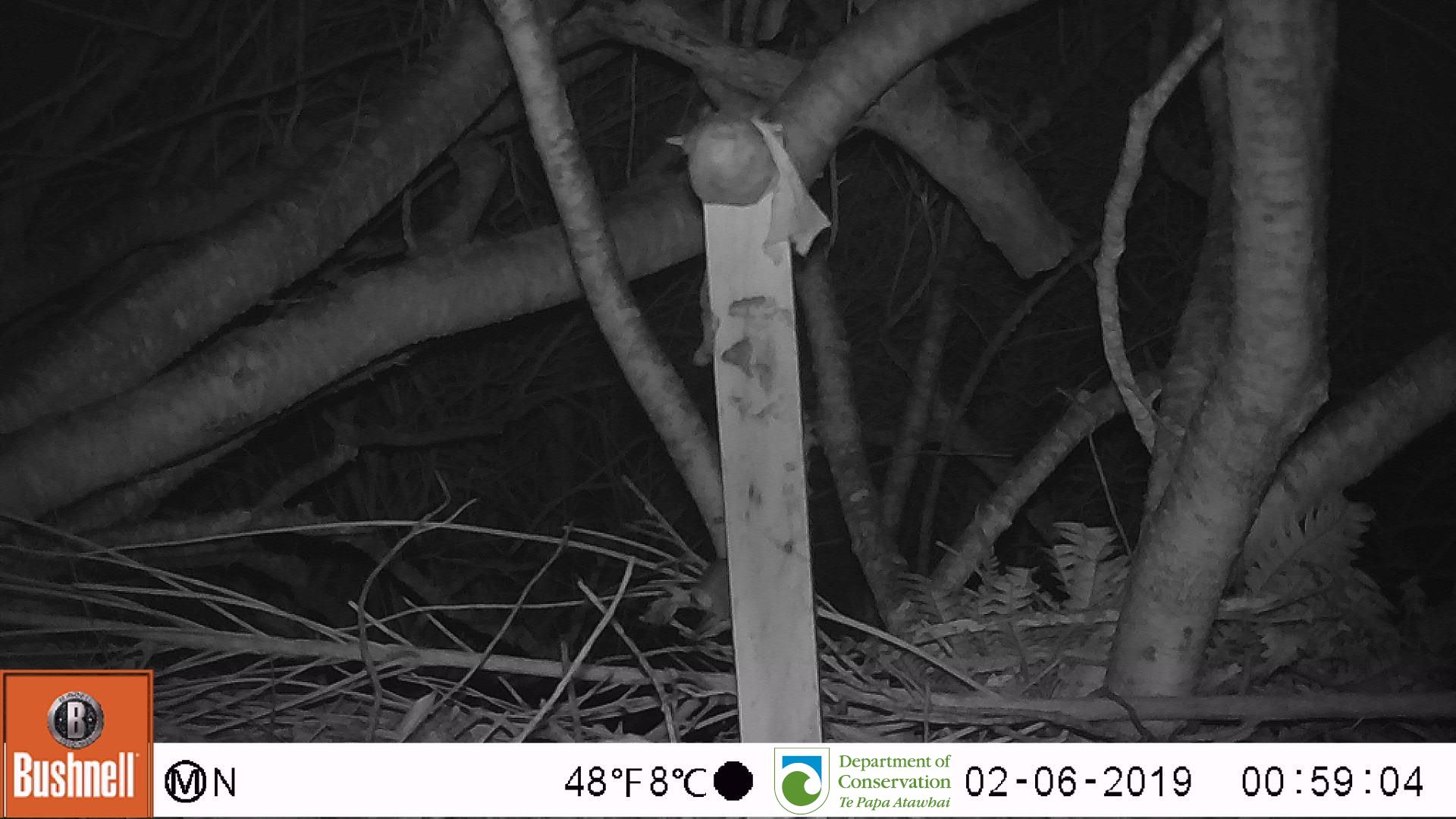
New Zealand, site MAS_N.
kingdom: Animalia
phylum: Chordata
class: Mammalia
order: Rodentia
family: Muridae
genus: Mus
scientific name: Mus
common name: mouse